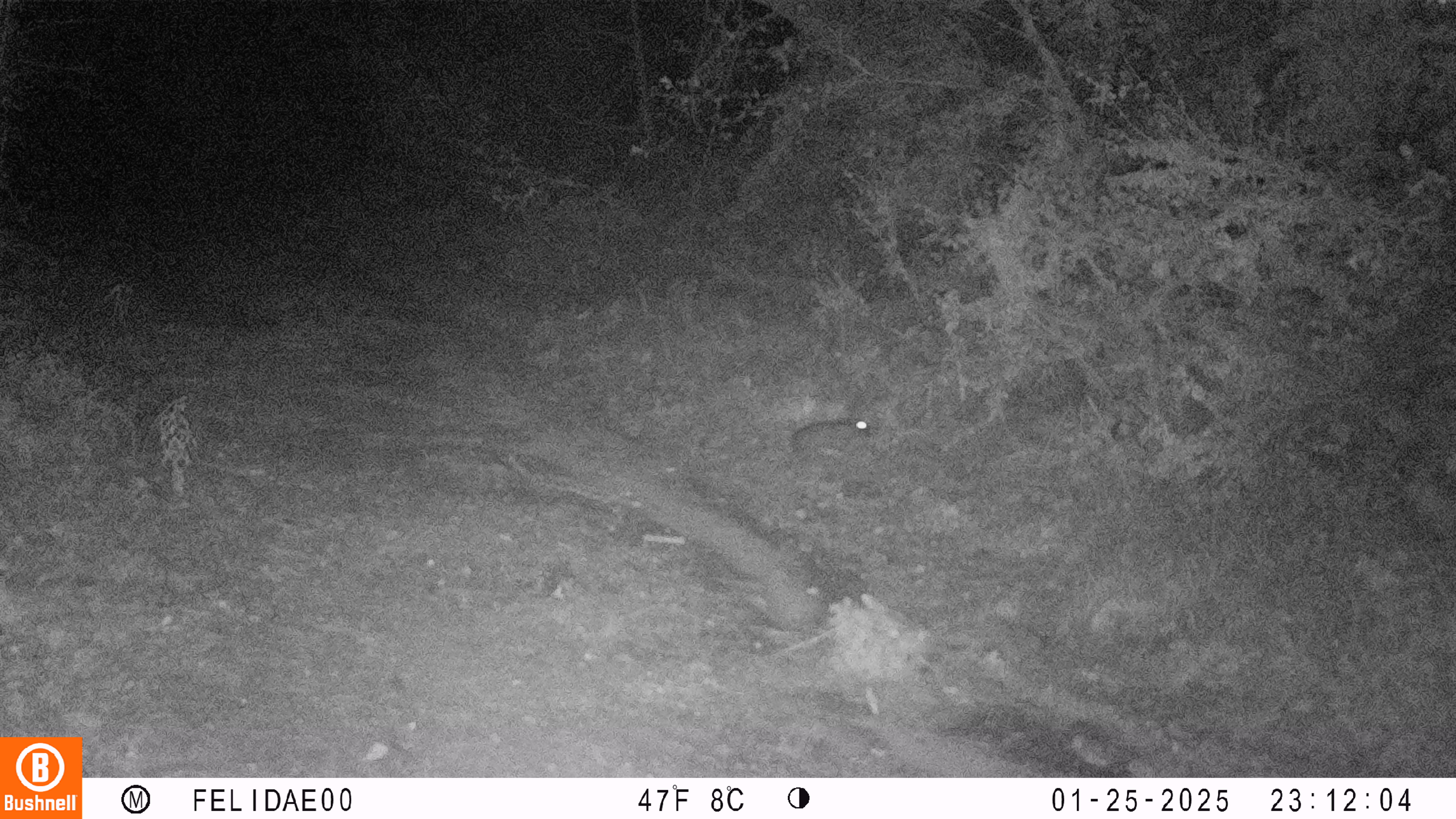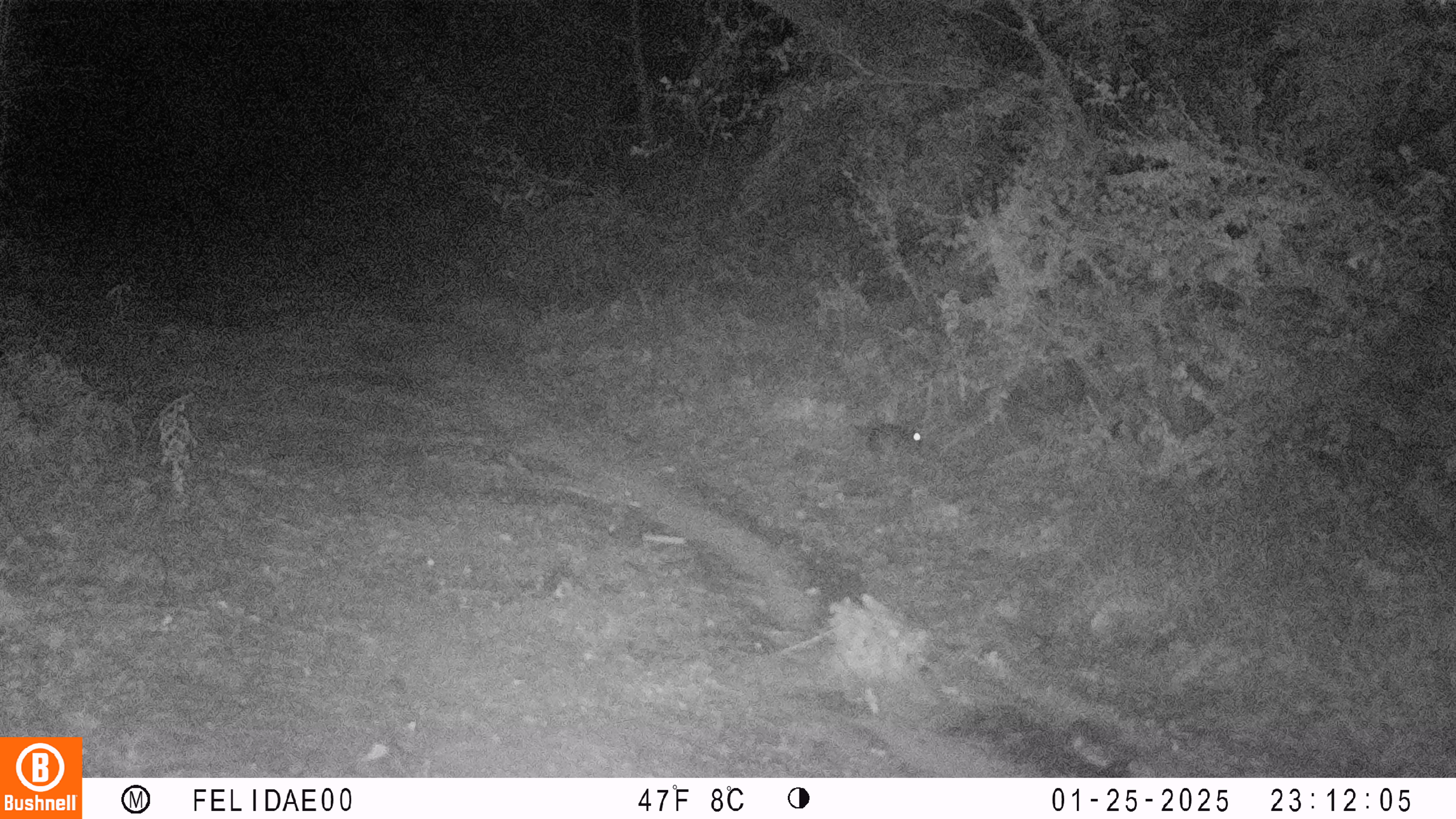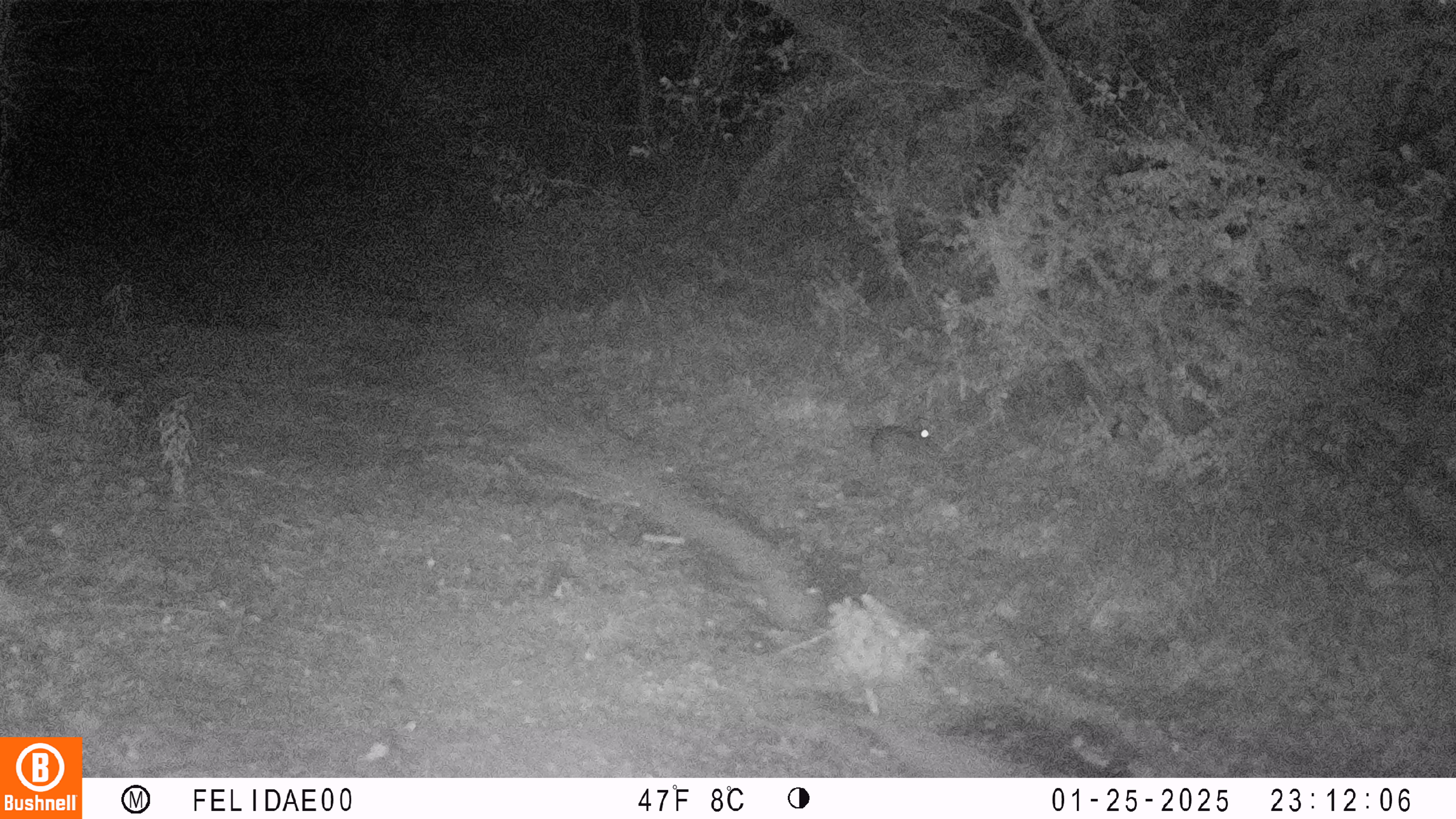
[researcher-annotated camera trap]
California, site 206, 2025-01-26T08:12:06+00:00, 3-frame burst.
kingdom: Animalia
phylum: Chordata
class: Mammalia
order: Lagomorpha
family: Leporidae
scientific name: Leporidae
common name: rabbit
Rabbit (Leporidae).